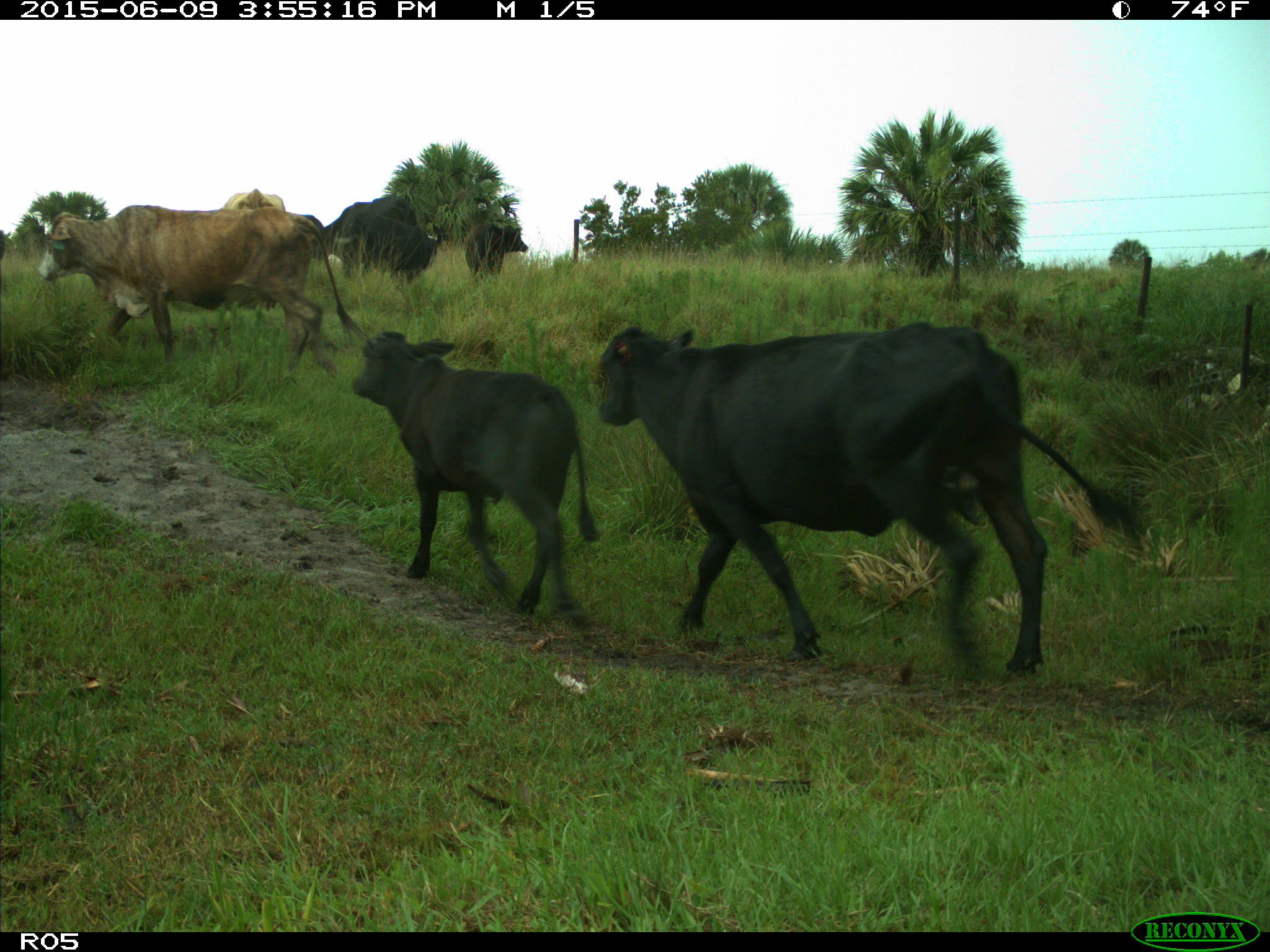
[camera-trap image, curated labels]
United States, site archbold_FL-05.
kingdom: Animalia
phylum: Chordata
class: Mammalia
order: Artiodactyla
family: Bovidae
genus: Bos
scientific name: Bos taurus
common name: domestic cow